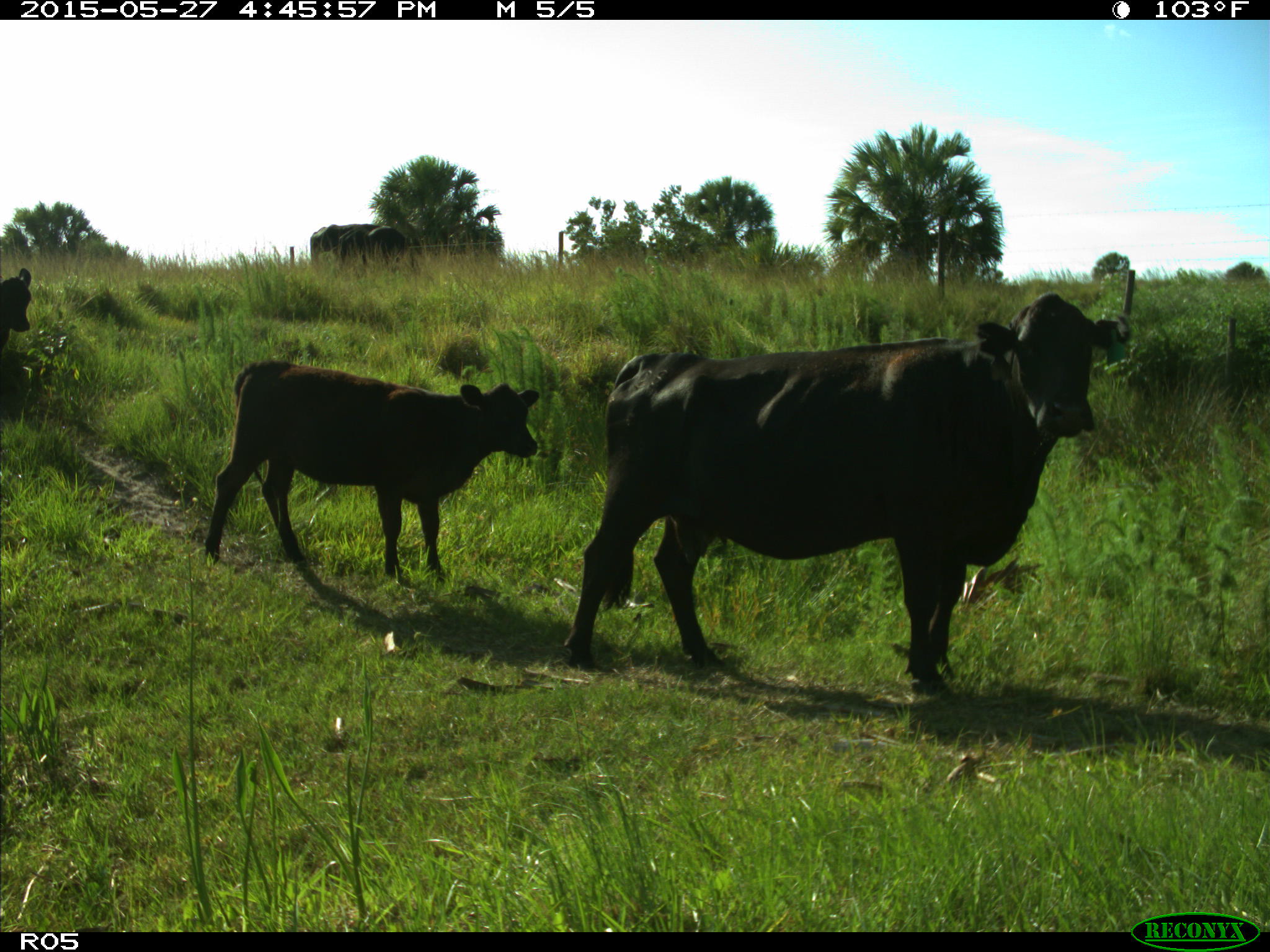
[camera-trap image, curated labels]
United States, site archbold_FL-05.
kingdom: Animalia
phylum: Chordata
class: Mammalia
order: Artiodactyla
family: Bovidae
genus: Bos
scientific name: Bos taurus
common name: domestic cow